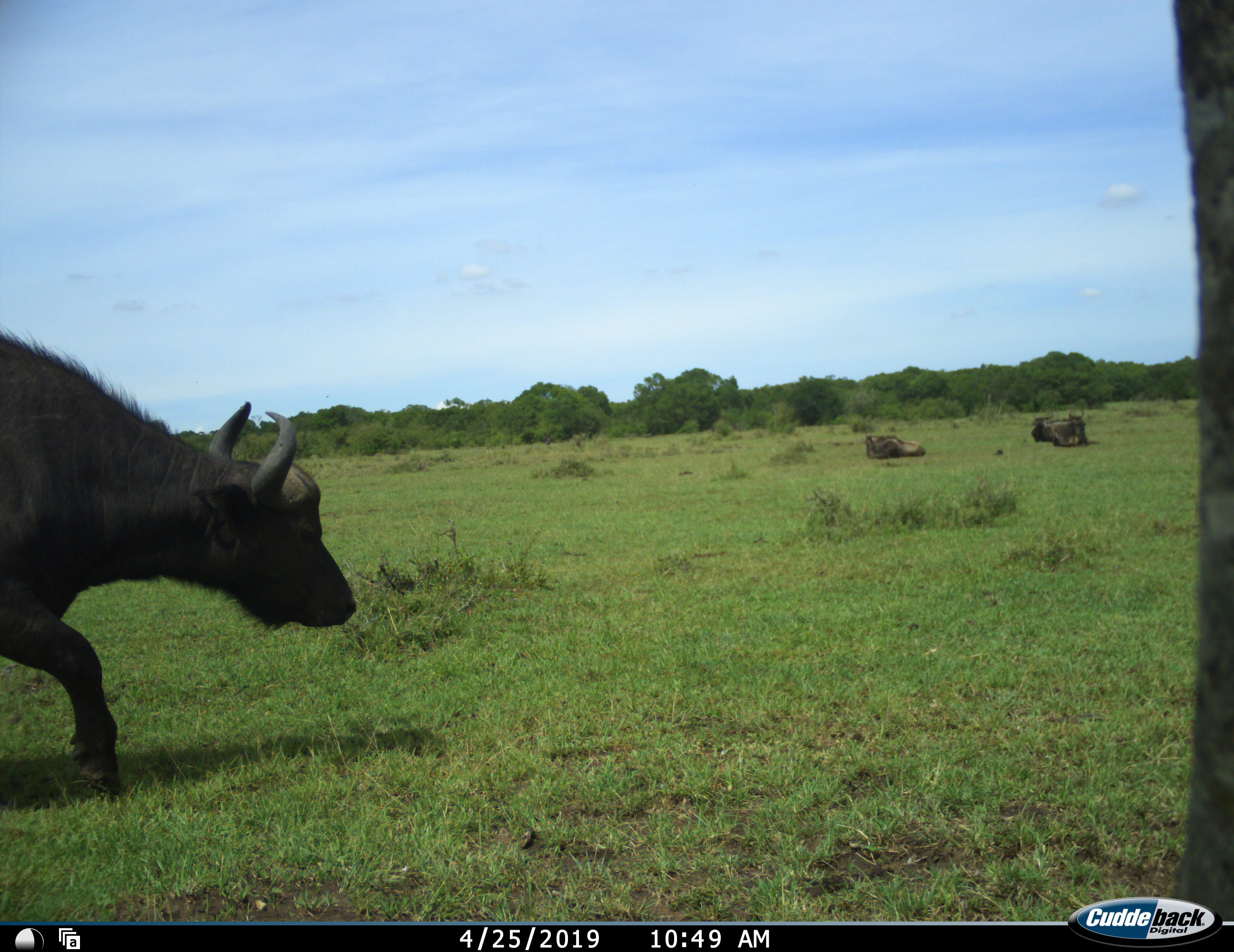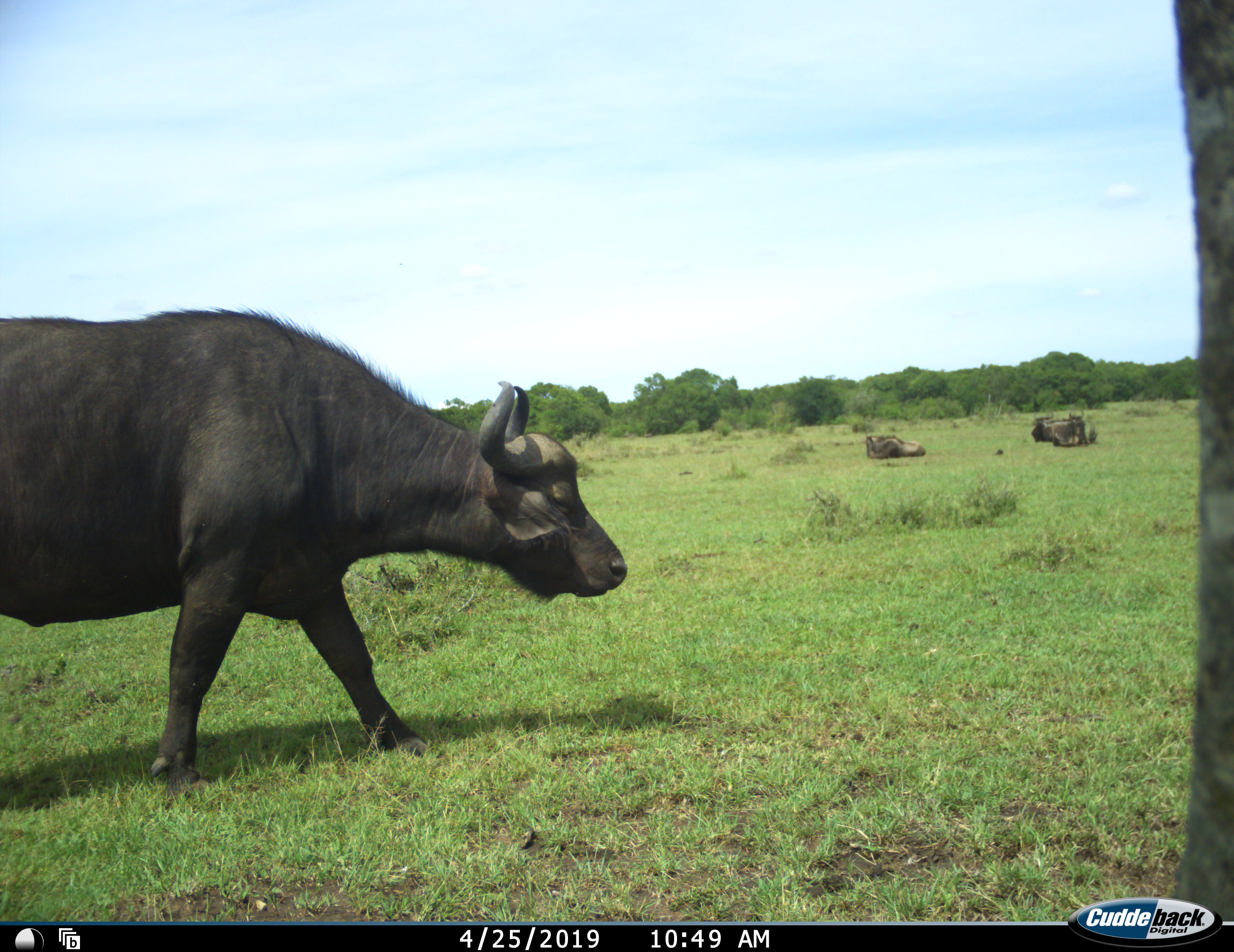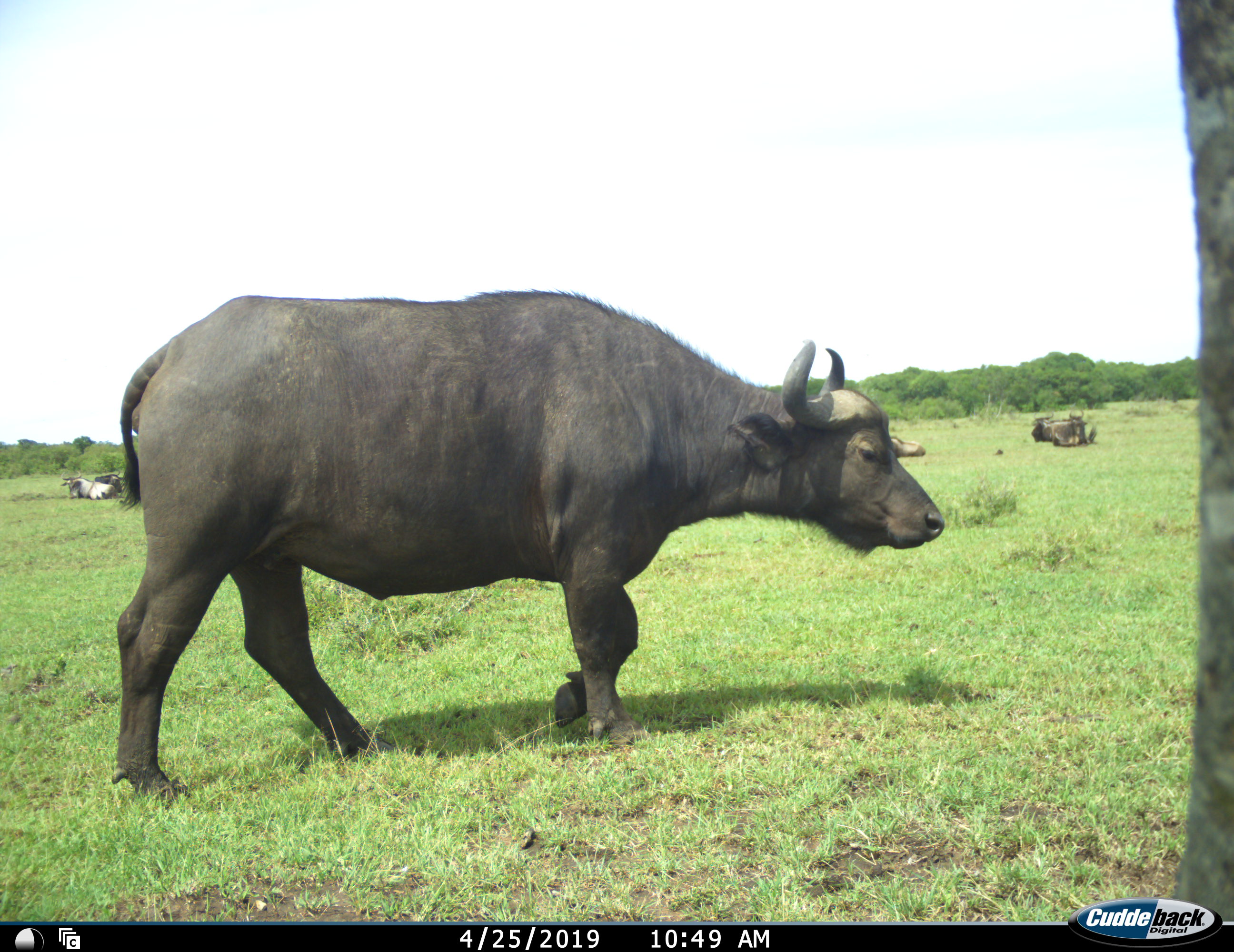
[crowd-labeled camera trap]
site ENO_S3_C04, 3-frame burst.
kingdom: Animalia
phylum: Chordata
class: Mammalia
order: Artiodactyla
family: Bovidae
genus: Syncerus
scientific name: Syncerus caffer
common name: african buffalo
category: buffalo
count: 4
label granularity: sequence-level